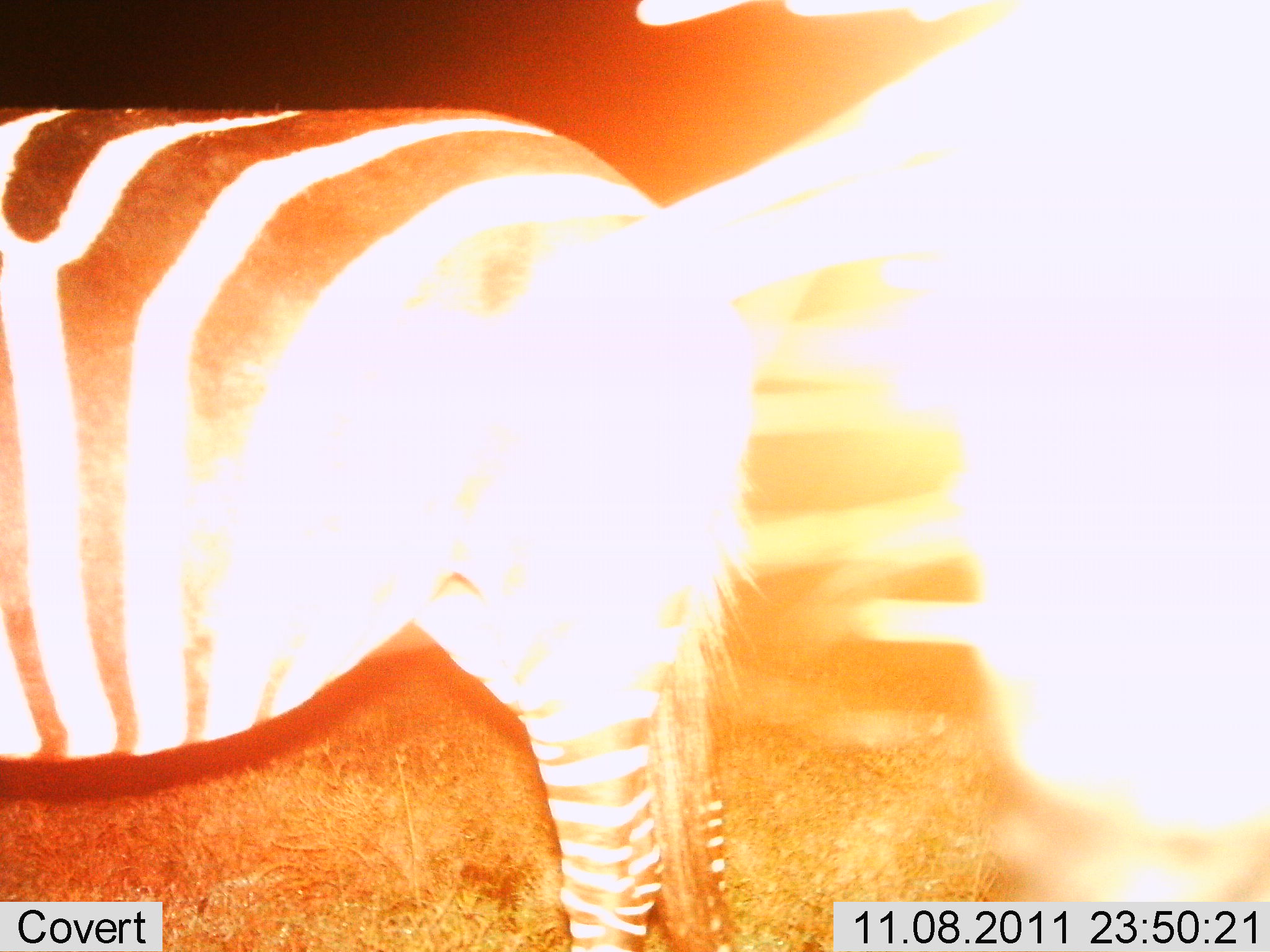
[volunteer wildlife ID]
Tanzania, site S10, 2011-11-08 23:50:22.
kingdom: Animalia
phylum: Chordata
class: Mammalia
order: Perissodactyla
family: Equidae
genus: Equus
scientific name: Equus quagga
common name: plains zebra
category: zebra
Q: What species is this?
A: Zebra (plains zebra) (Equus quagga).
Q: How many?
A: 1.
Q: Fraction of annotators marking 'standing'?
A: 100%.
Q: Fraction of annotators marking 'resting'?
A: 0%.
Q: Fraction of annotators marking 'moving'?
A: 0%.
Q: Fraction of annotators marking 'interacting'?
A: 0%.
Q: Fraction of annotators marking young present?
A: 0%.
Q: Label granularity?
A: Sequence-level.